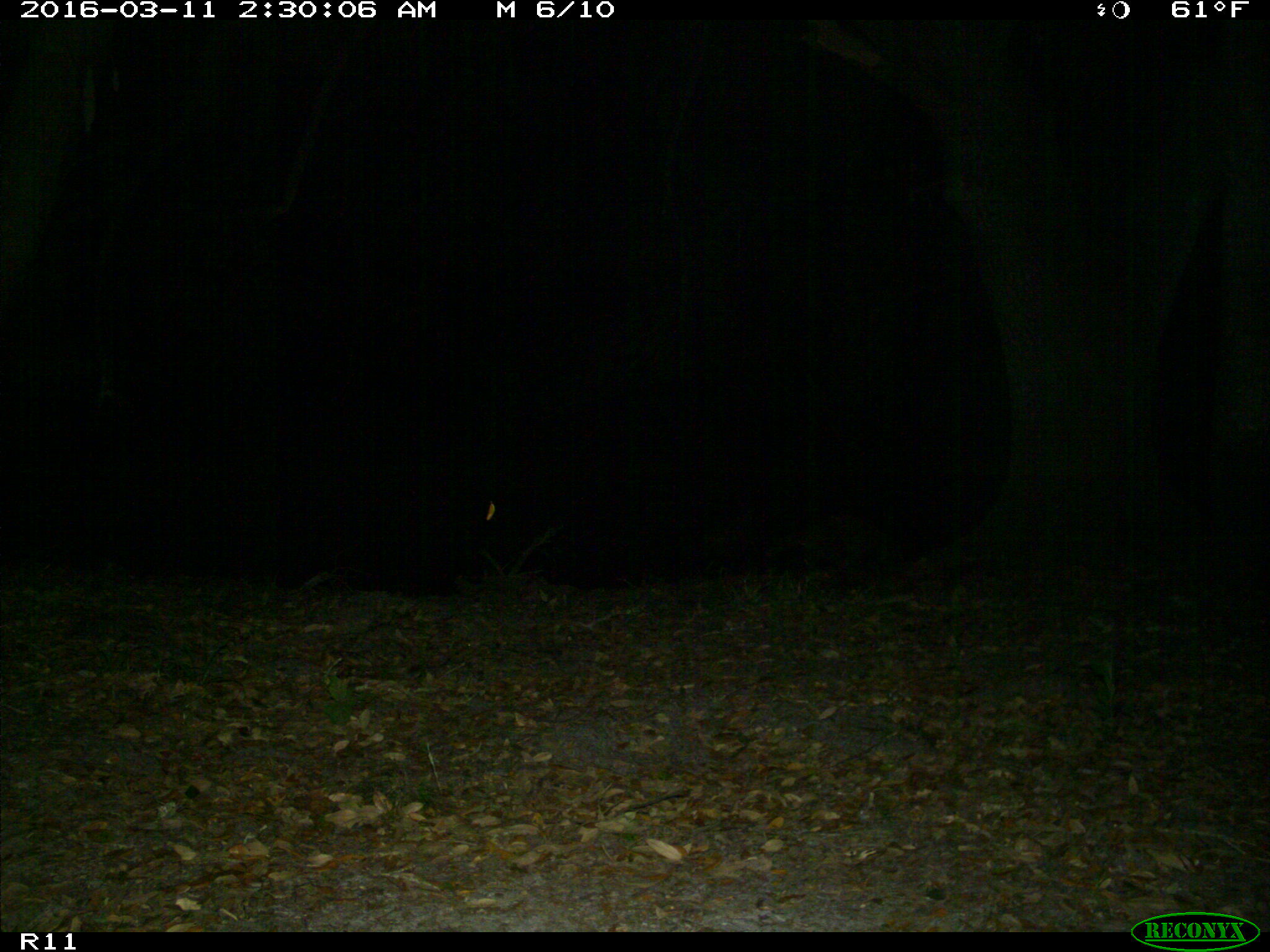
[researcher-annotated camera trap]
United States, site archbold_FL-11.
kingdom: Animalia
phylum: Chordata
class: Mammalia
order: Carnivora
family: Procyonidae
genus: Procyon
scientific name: Procyon lotor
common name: common raccoon